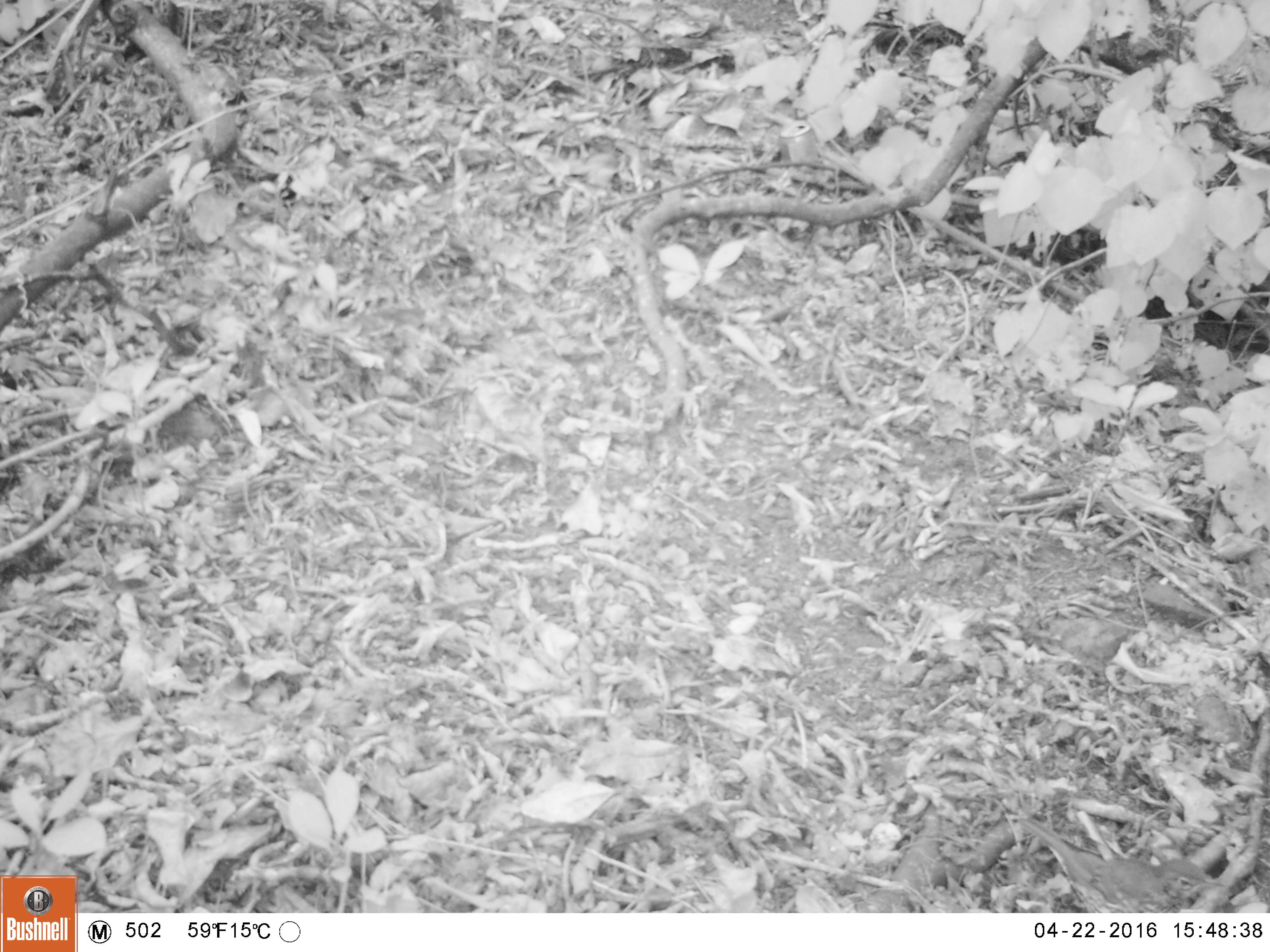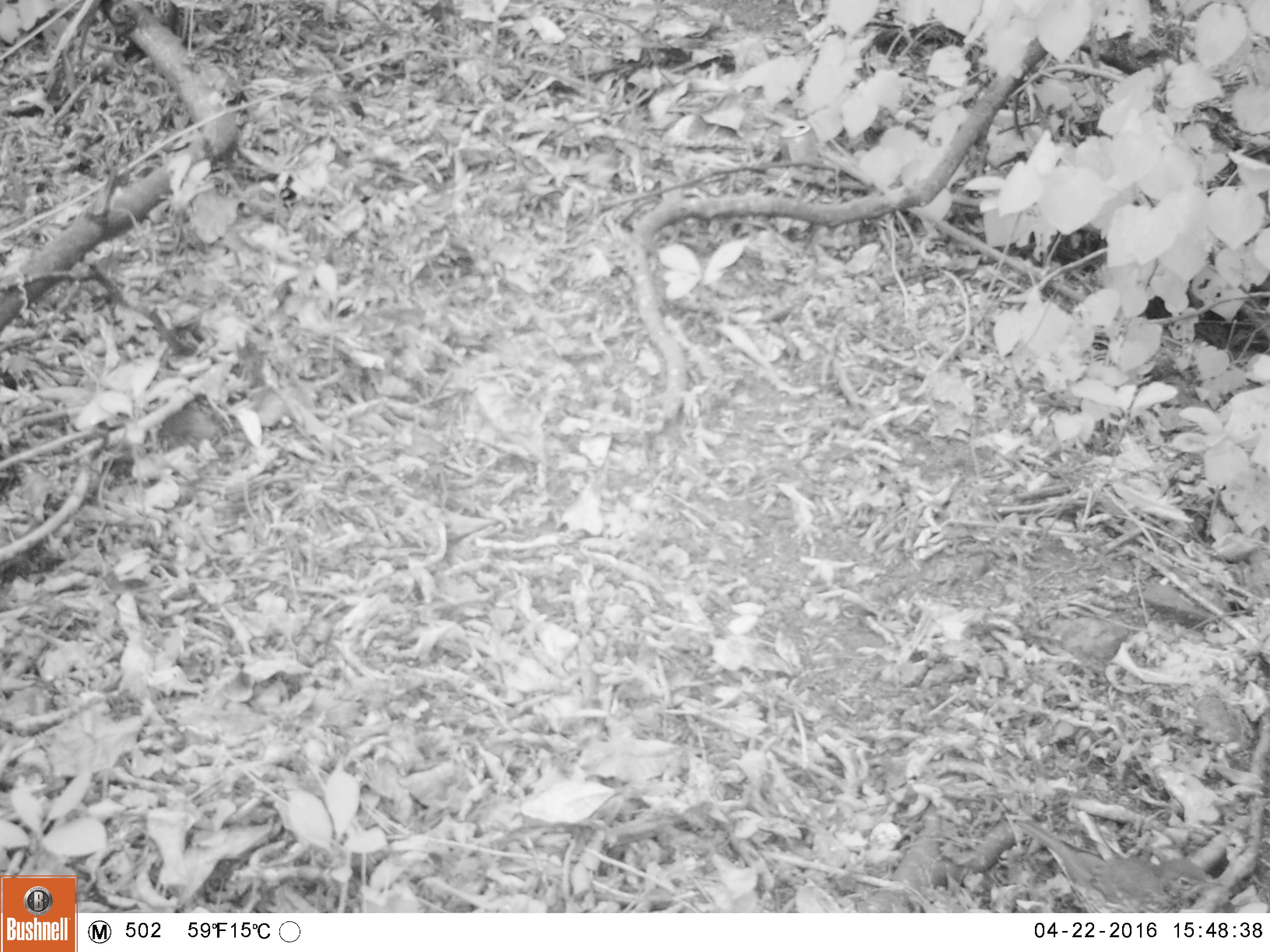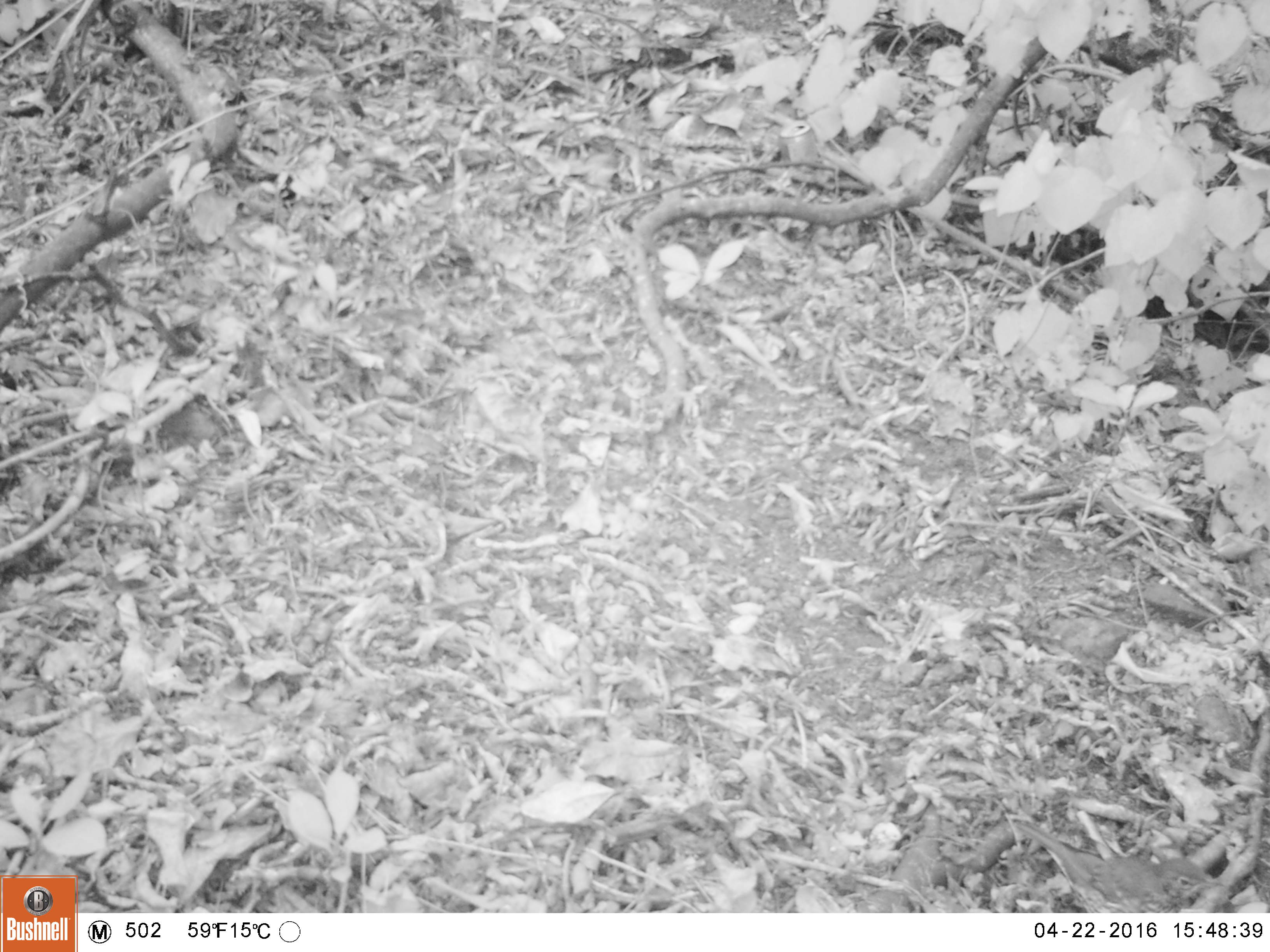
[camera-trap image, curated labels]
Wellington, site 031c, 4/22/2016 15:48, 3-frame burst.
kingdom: Animalia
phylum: Chordata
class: Aves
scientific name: Aves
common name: bird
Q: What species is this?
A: Bird (Aves).